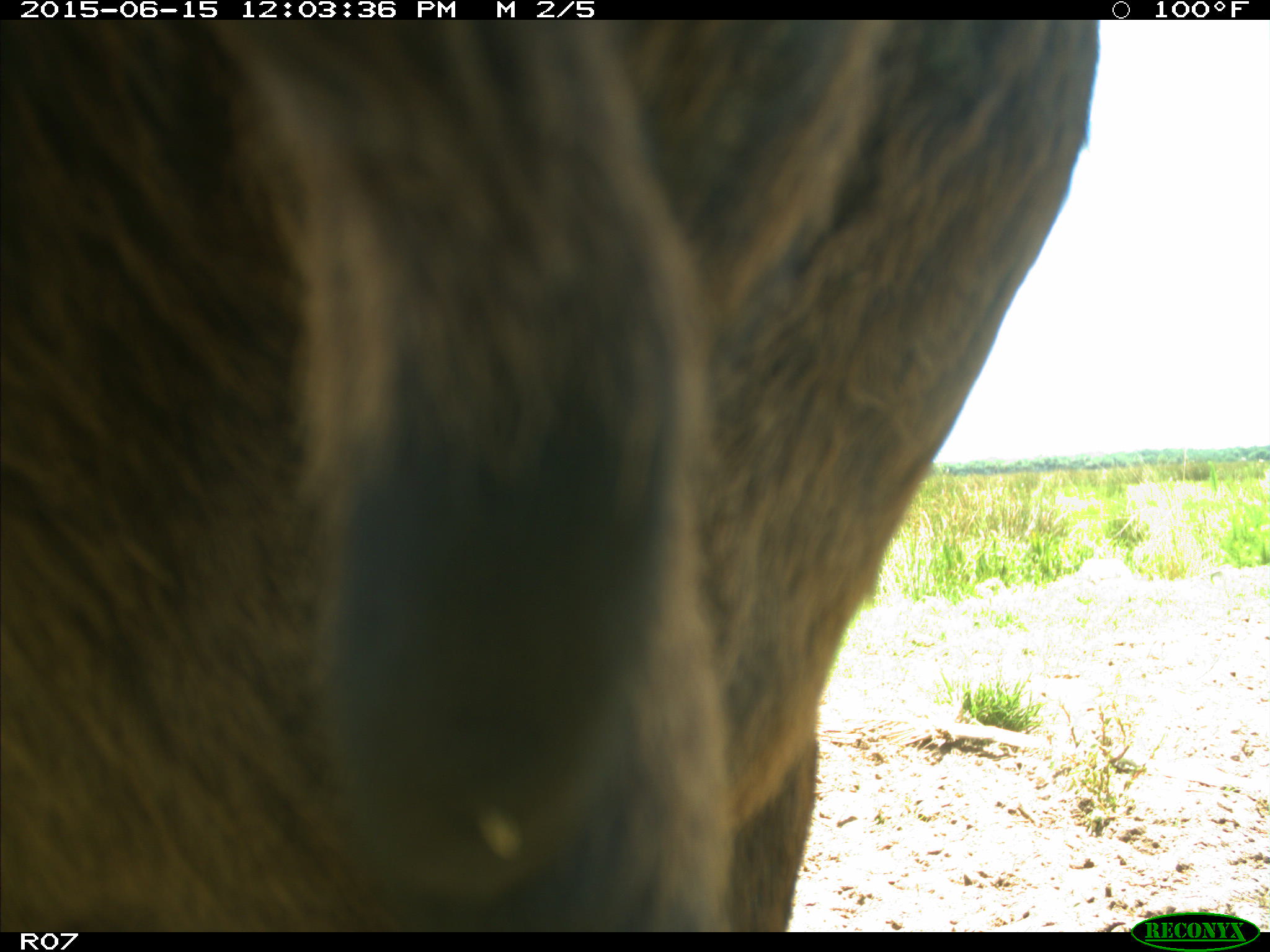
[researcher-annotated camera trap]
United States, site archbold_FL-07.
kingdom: Animalia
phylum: Chordata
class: Mammalia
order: Artiodactyla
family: Bovidae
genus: Bos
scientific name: Bos taurus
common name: domestic cow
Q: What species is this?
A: Bos taurus (domestic cow).